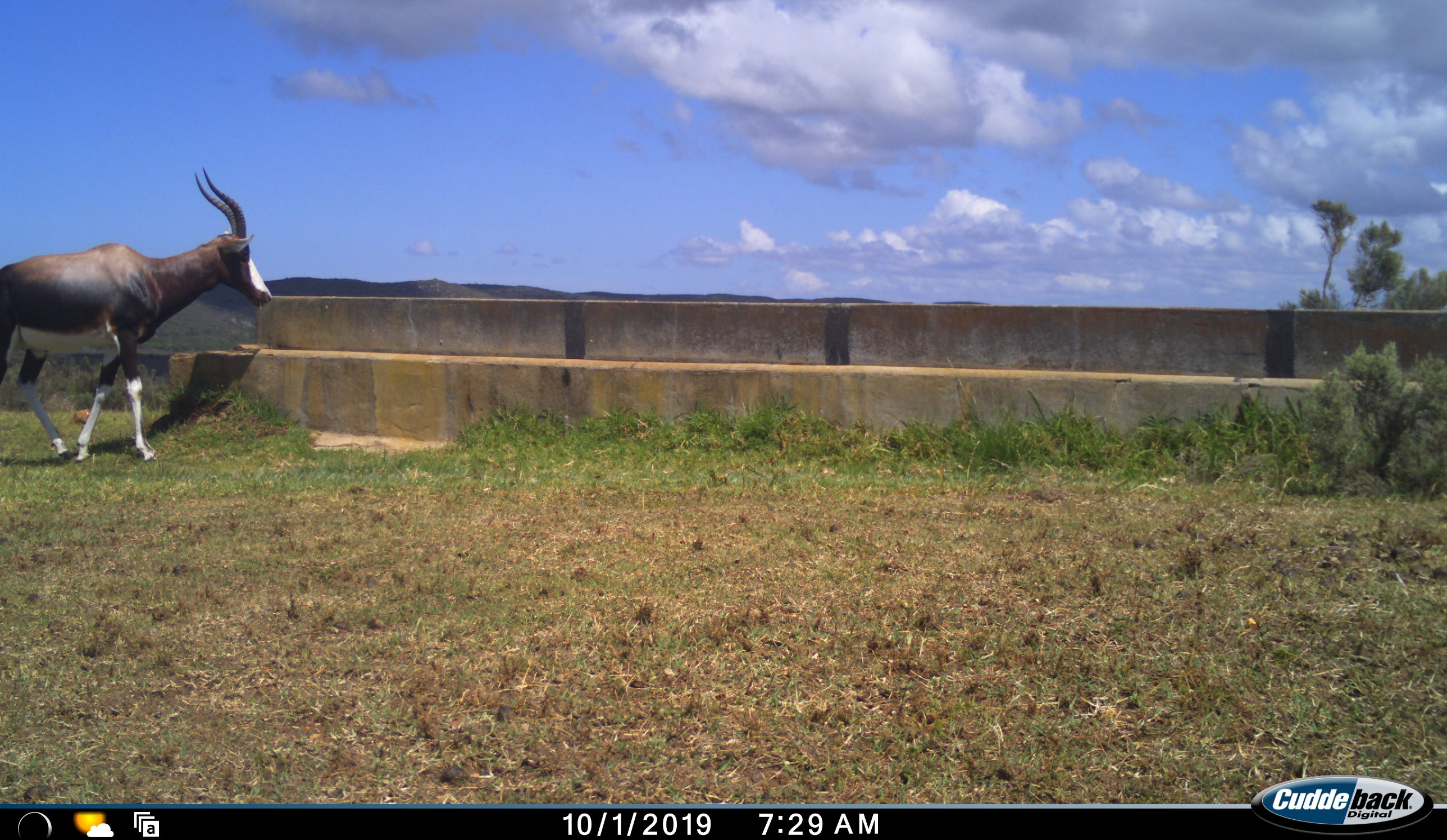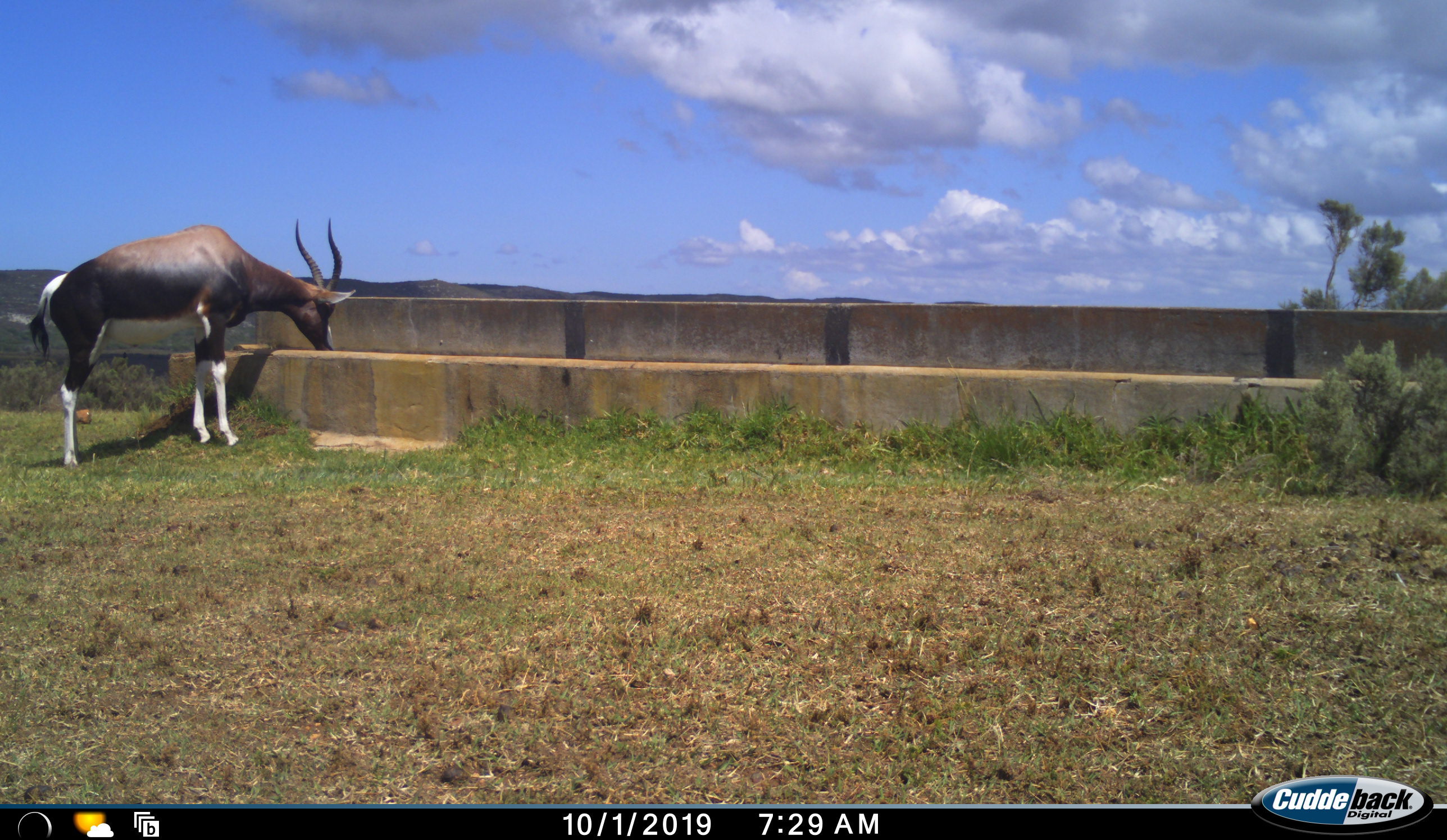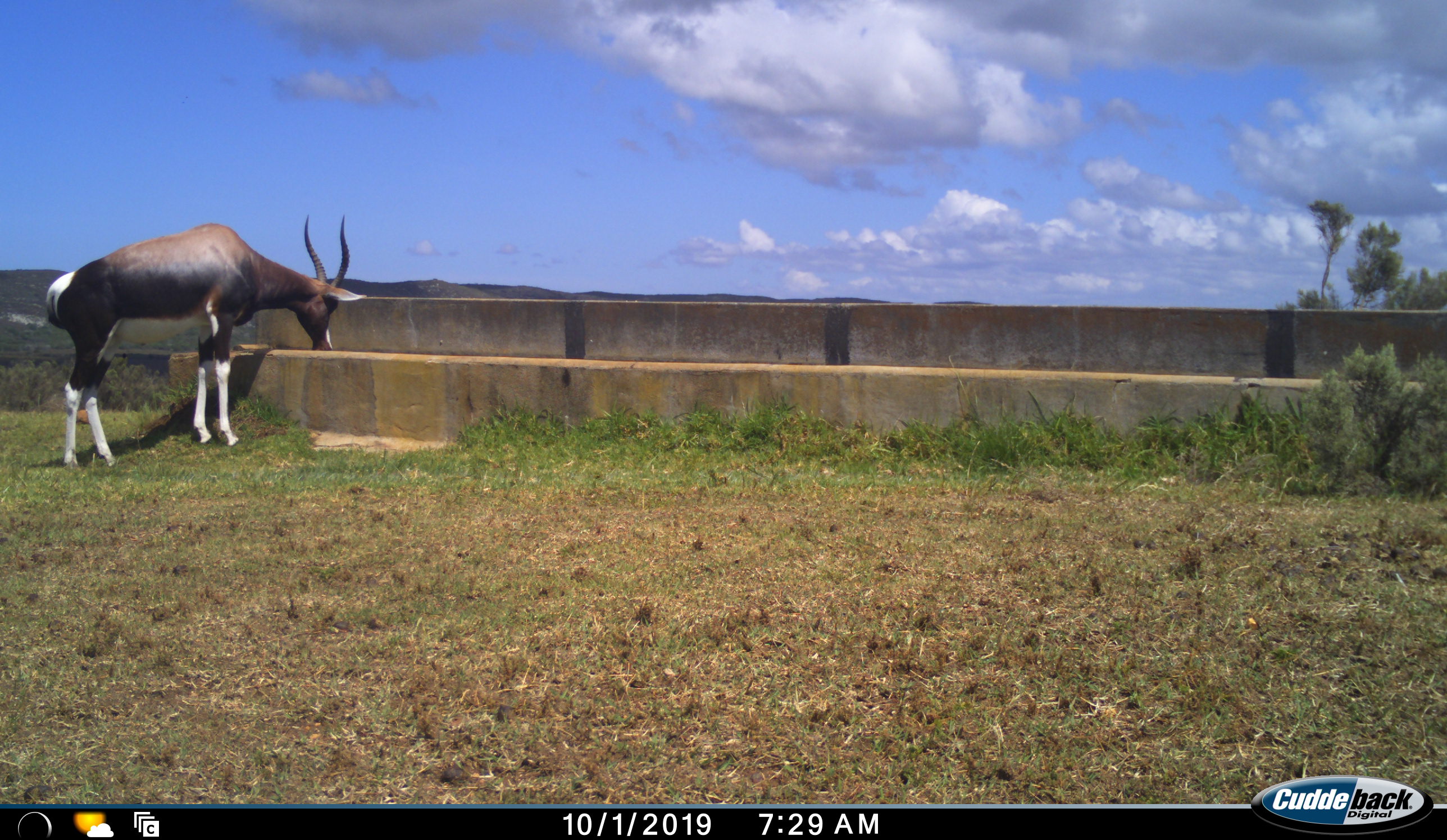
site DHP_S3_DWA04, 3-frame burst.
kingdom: Animalia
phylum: Chordata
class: Mammalia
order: Artiodactyla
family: Bovidae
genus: Damaliscus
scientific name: Damaliscus pygargus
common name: bontebok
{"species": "bontebok (Damaliscus pygargus)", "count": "1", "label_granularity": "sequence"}